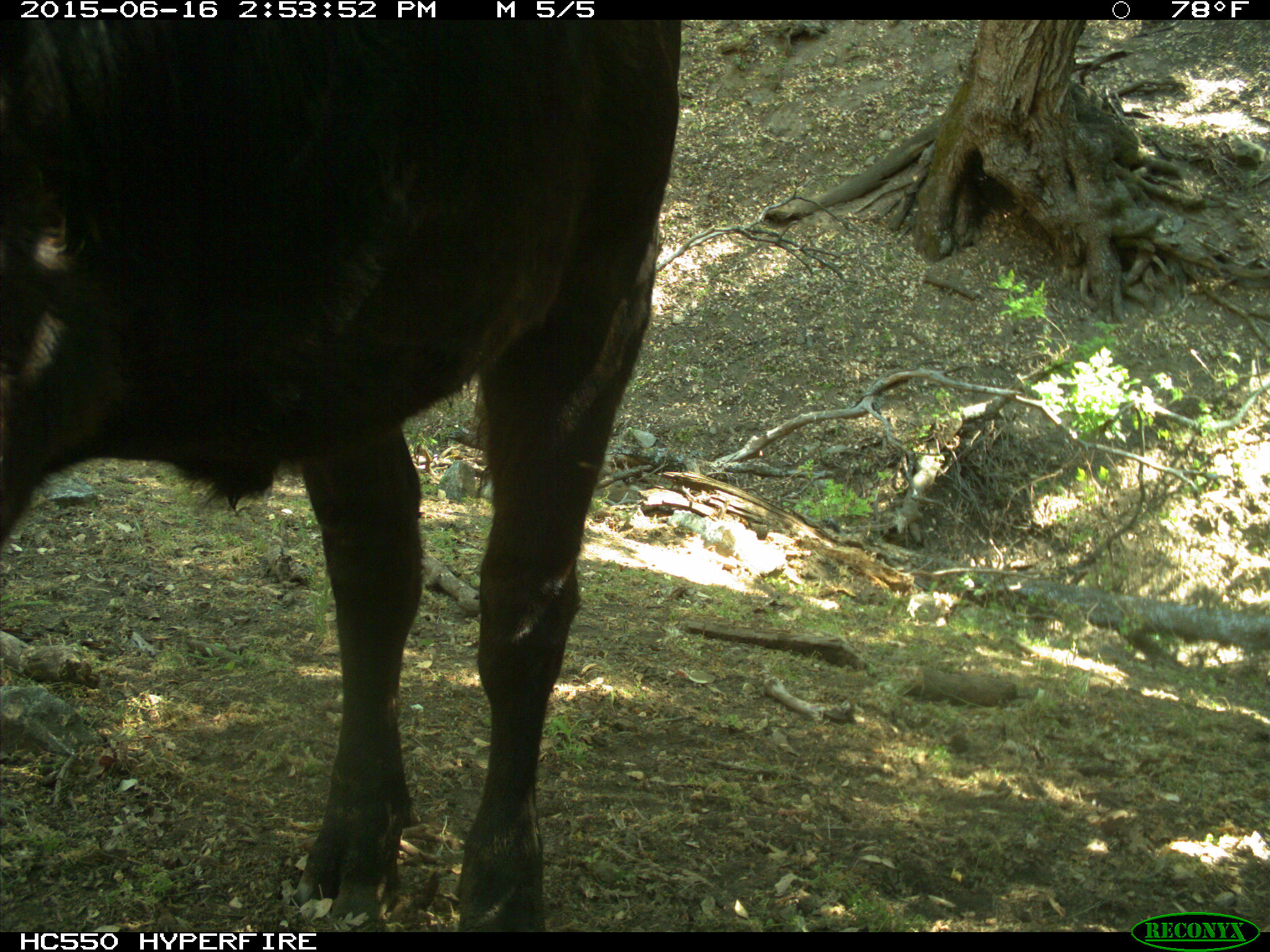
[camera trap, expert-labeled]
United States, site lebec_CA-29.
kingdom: Animalia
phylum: Chordata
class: Mammalia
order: Artiodactyla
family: Bovidae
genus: Bos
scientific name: Bos taurus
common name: domestic cow